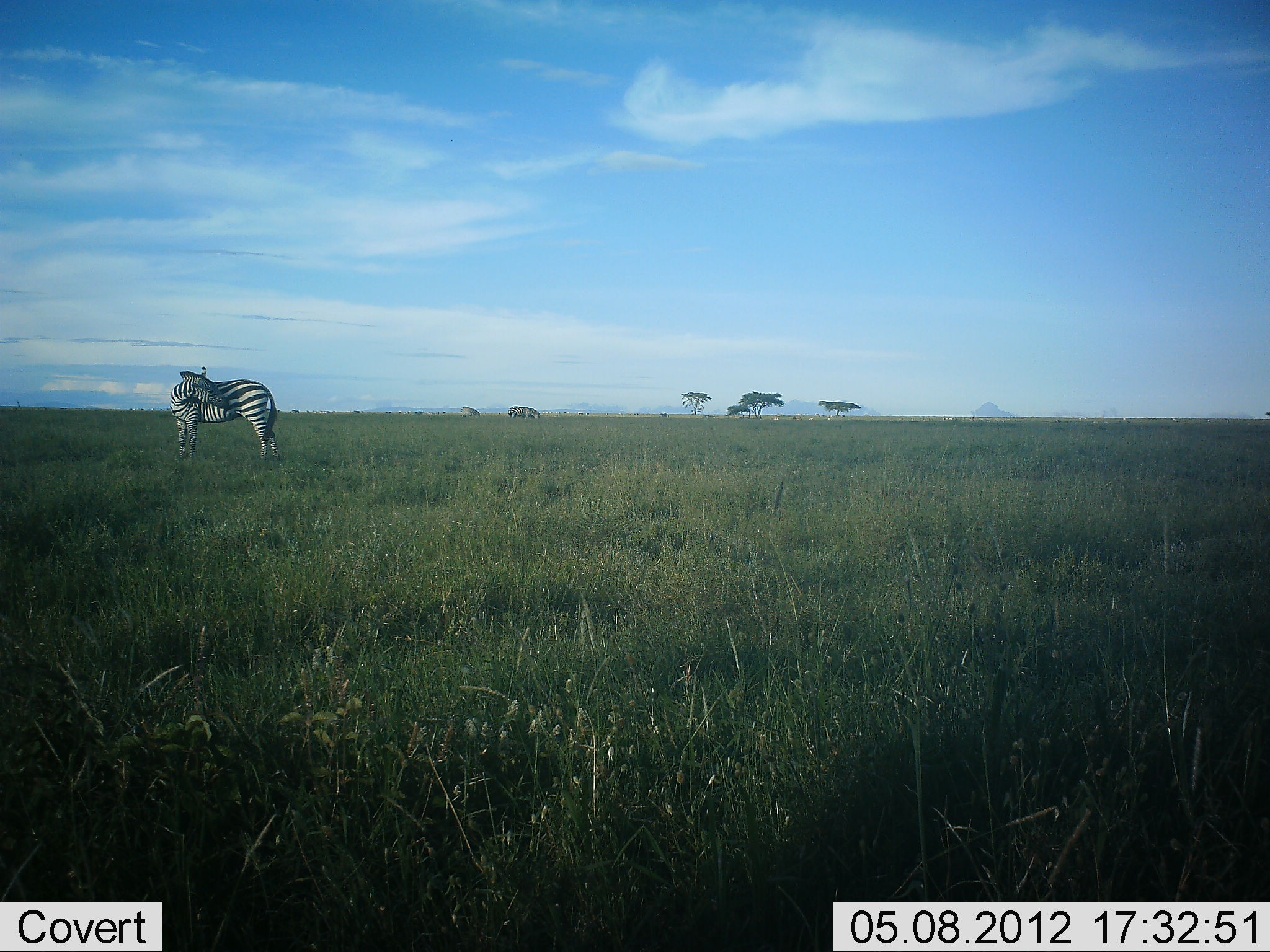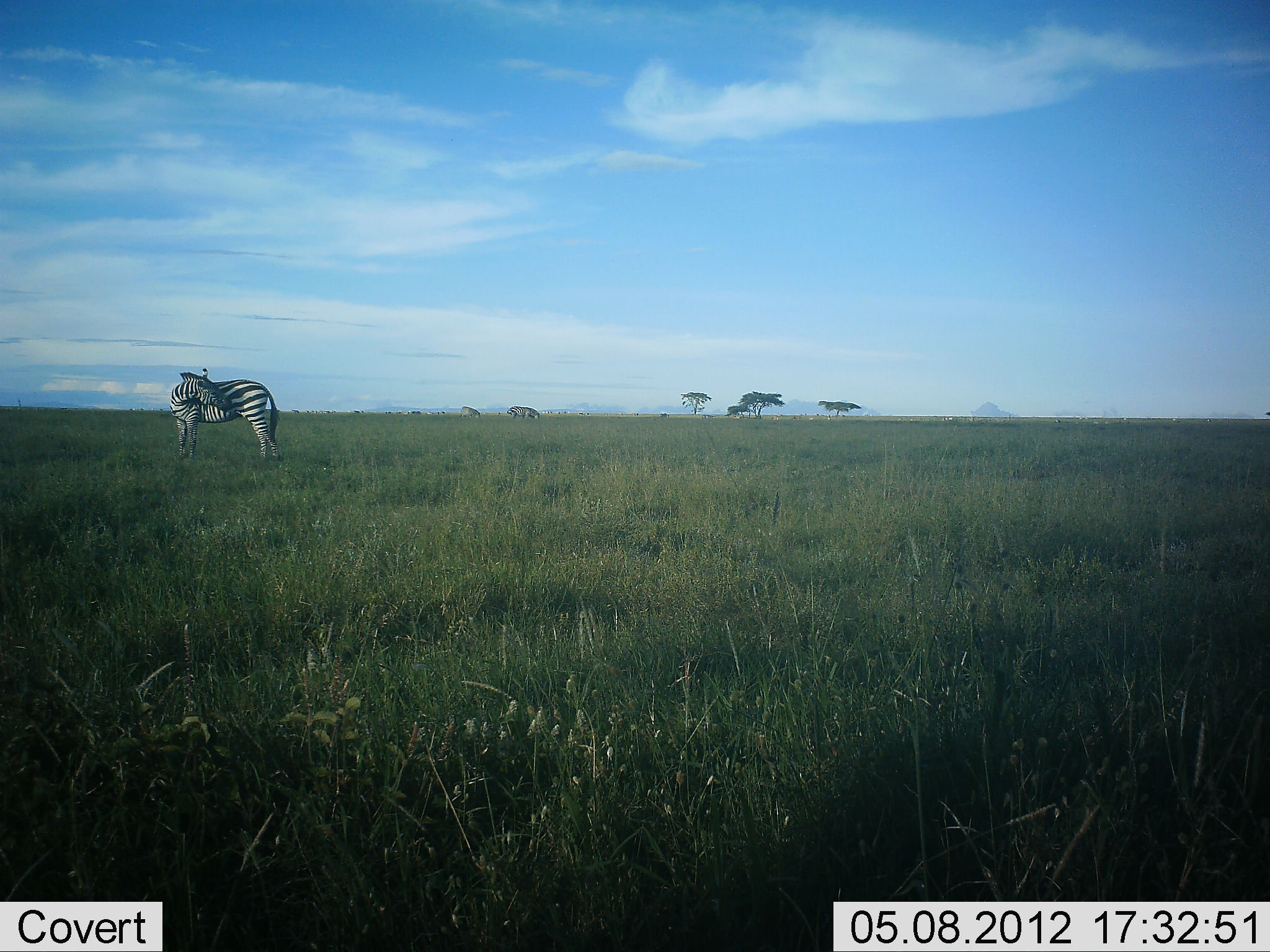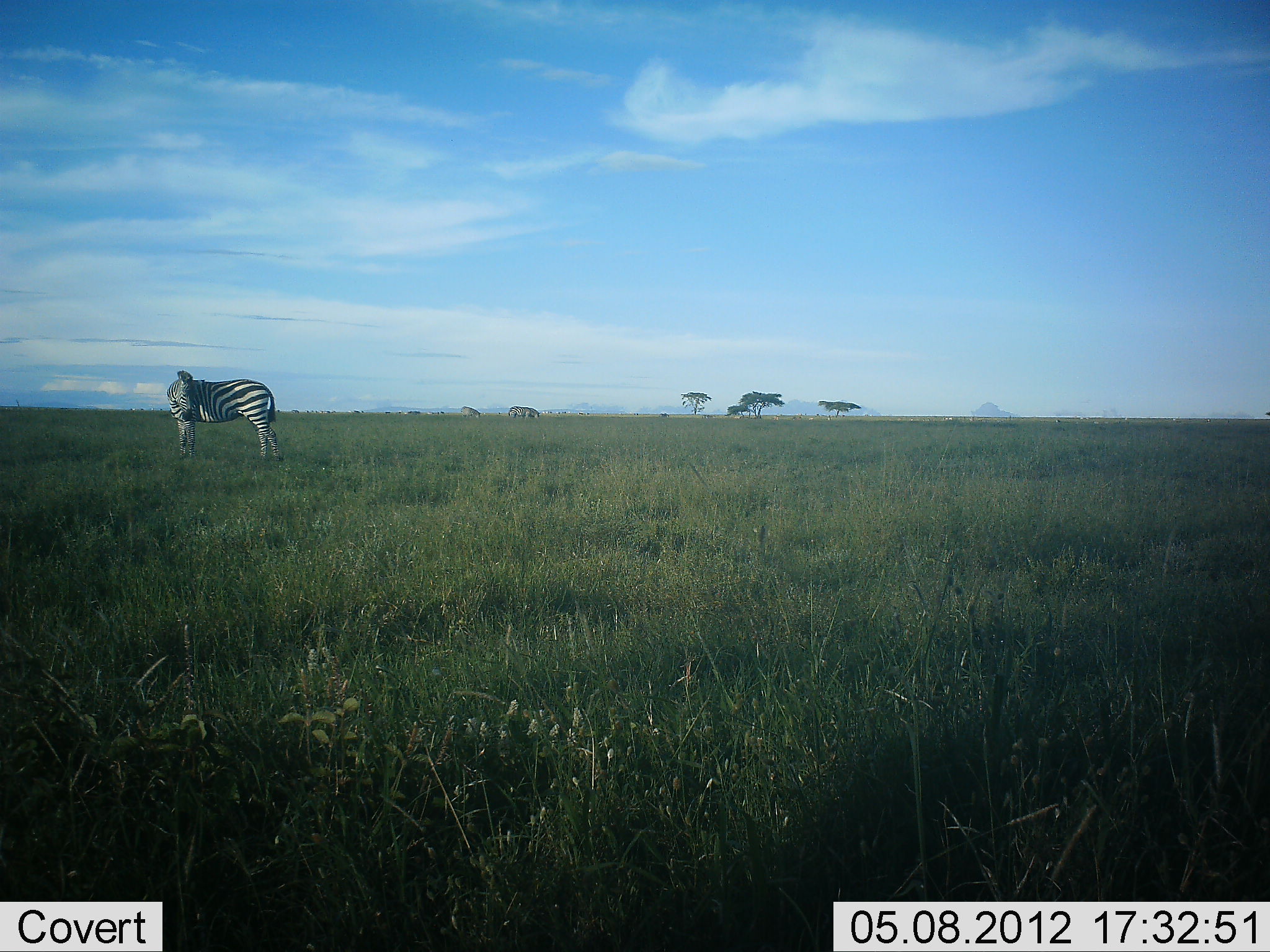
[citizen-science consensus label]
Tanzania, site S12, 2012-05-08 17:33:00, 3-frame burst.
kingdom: Animalia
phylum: Chordata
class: Mammalia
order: Perissodactyla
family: Equidae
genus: Equus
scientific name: Equus quagga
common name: plains zebra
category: zebra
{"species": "zebra (plains zebra) (Equus quagga)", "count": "1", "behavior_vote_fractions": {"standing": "96%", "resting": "4%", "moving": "4%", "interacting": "4%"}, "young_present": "0%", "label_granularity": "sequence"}